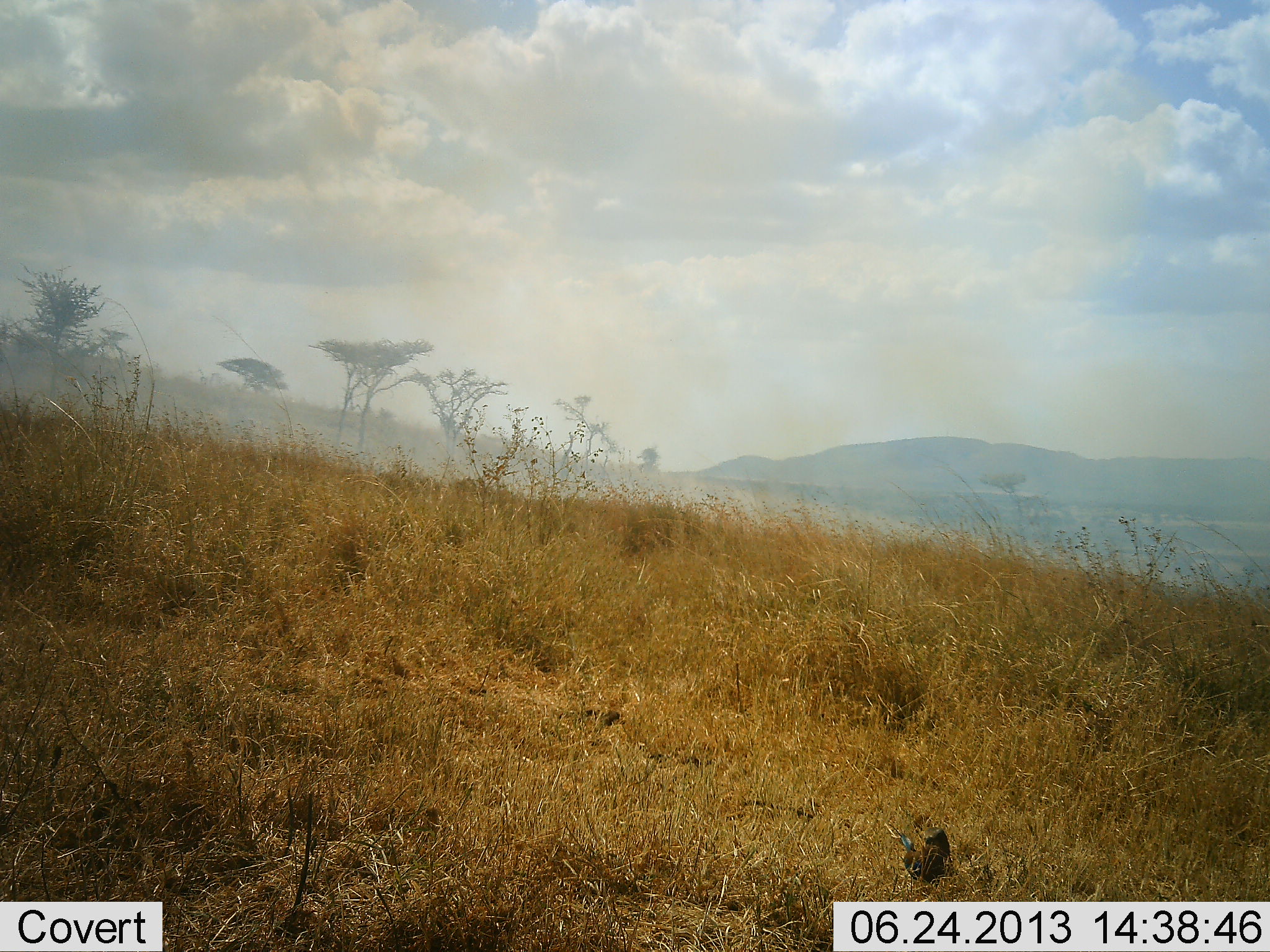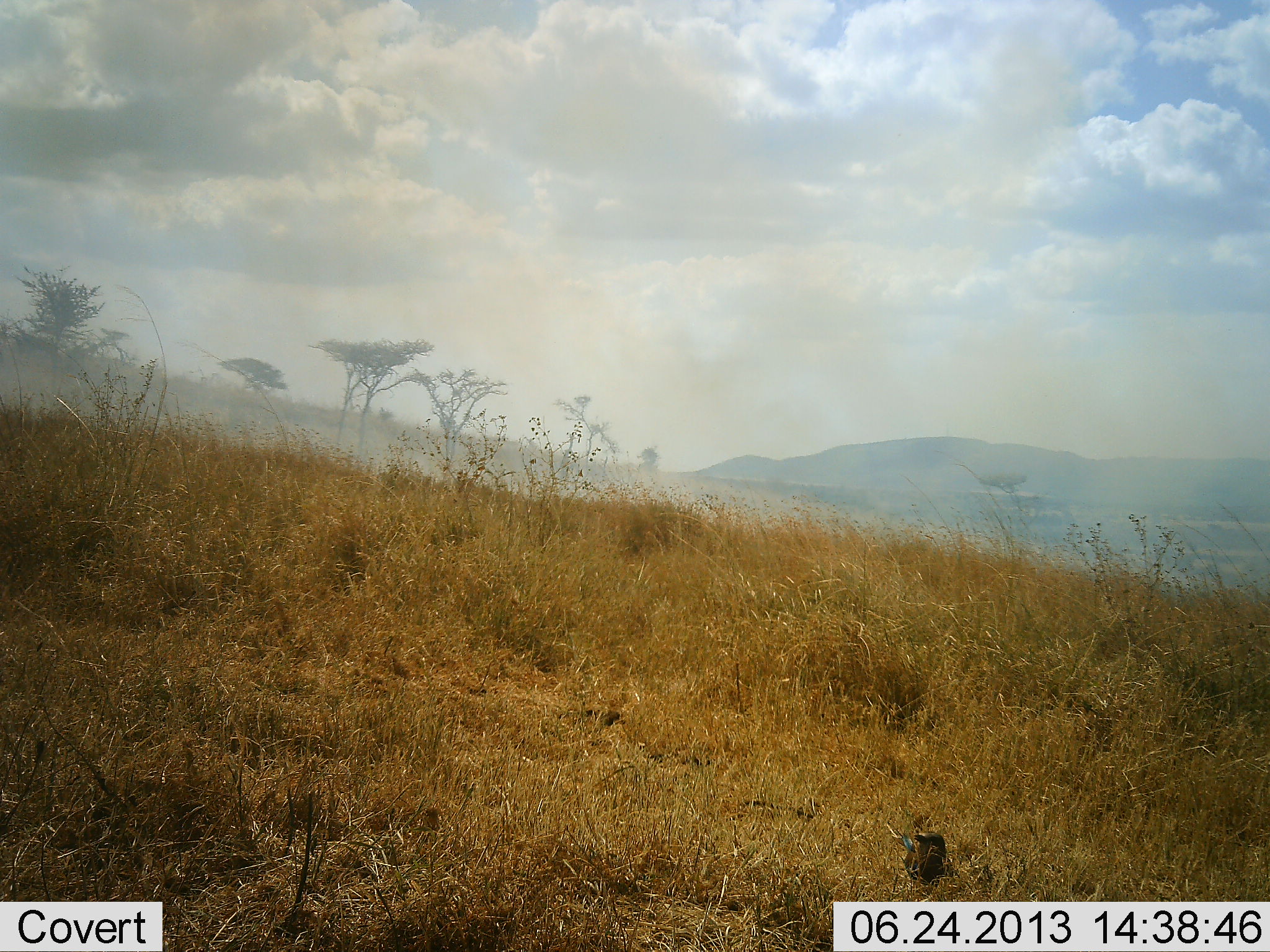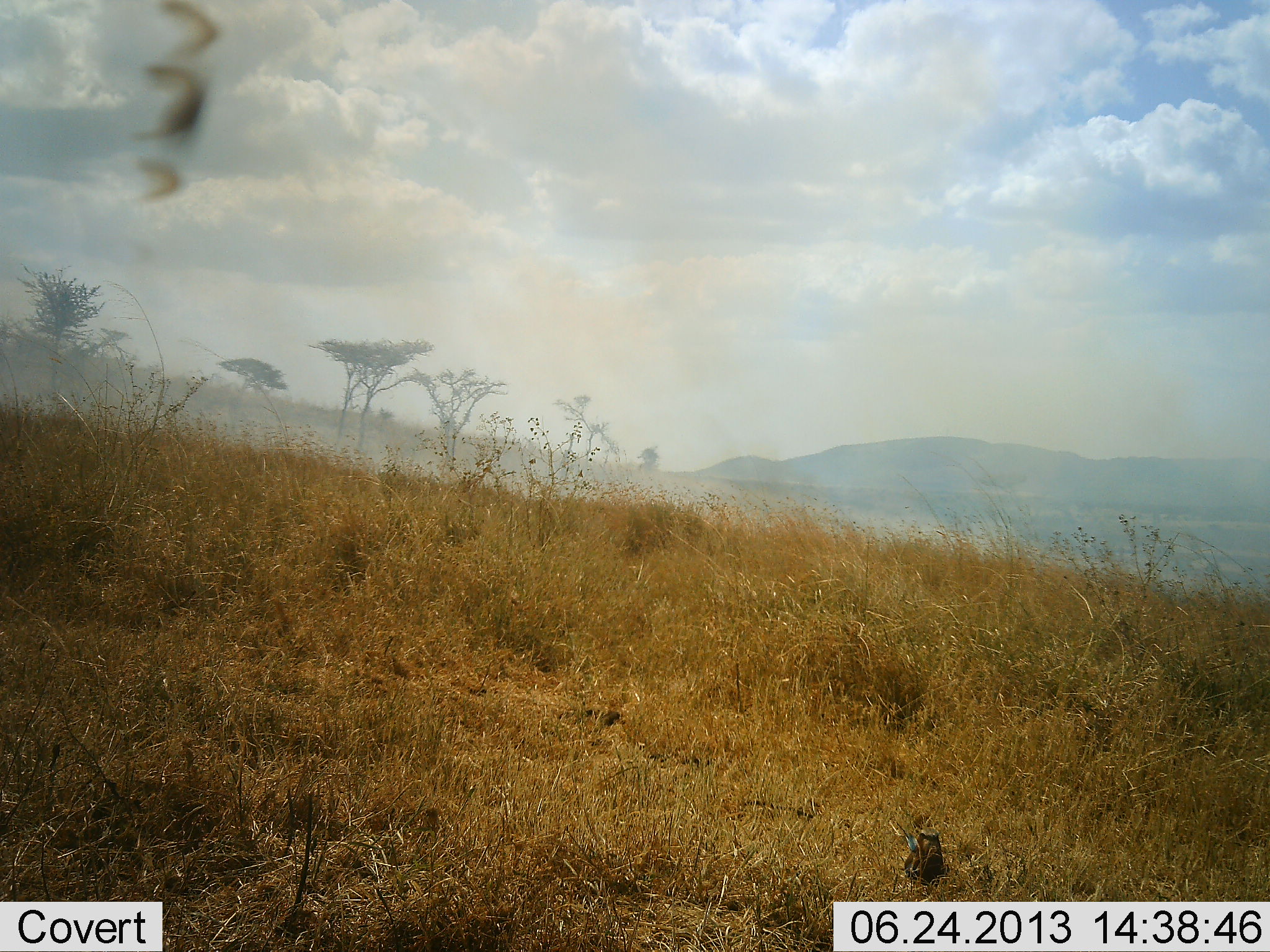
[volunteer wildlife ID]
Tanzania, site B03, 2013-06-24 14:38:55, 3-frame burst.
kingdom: Animalia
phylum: Chordata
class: Aves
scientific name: Aves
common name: bird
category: otherbird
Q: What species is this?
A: Otherbird (bird) (Aves).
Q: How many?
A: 1.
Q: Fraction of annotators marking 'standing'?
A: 78%.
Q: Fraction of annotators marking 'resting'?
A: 17%.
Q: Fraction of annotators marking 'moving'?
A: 6%.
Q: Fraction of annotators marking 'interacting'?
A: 0%.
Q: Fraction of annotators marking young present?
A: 6%.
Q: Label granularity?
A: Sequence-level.